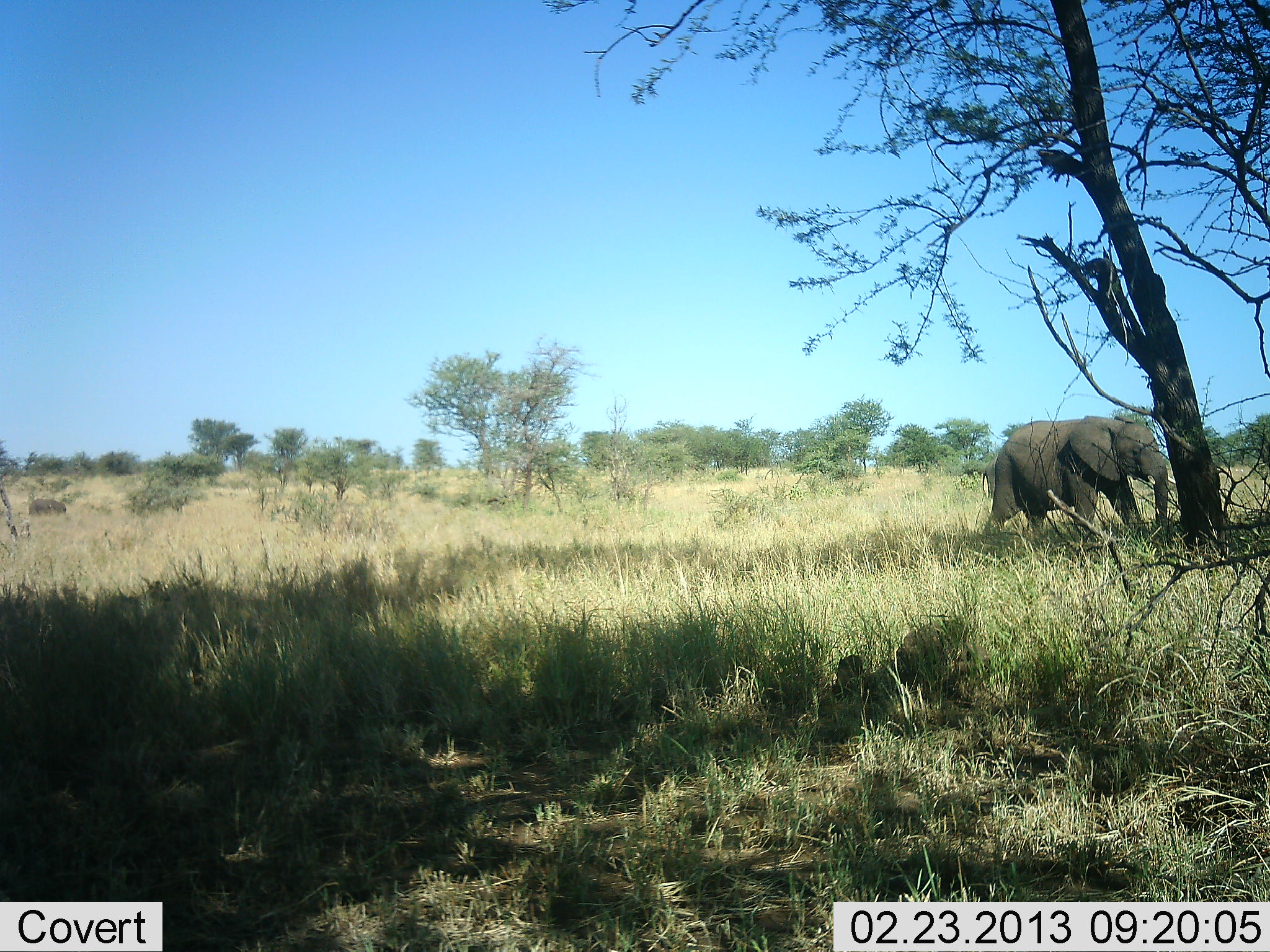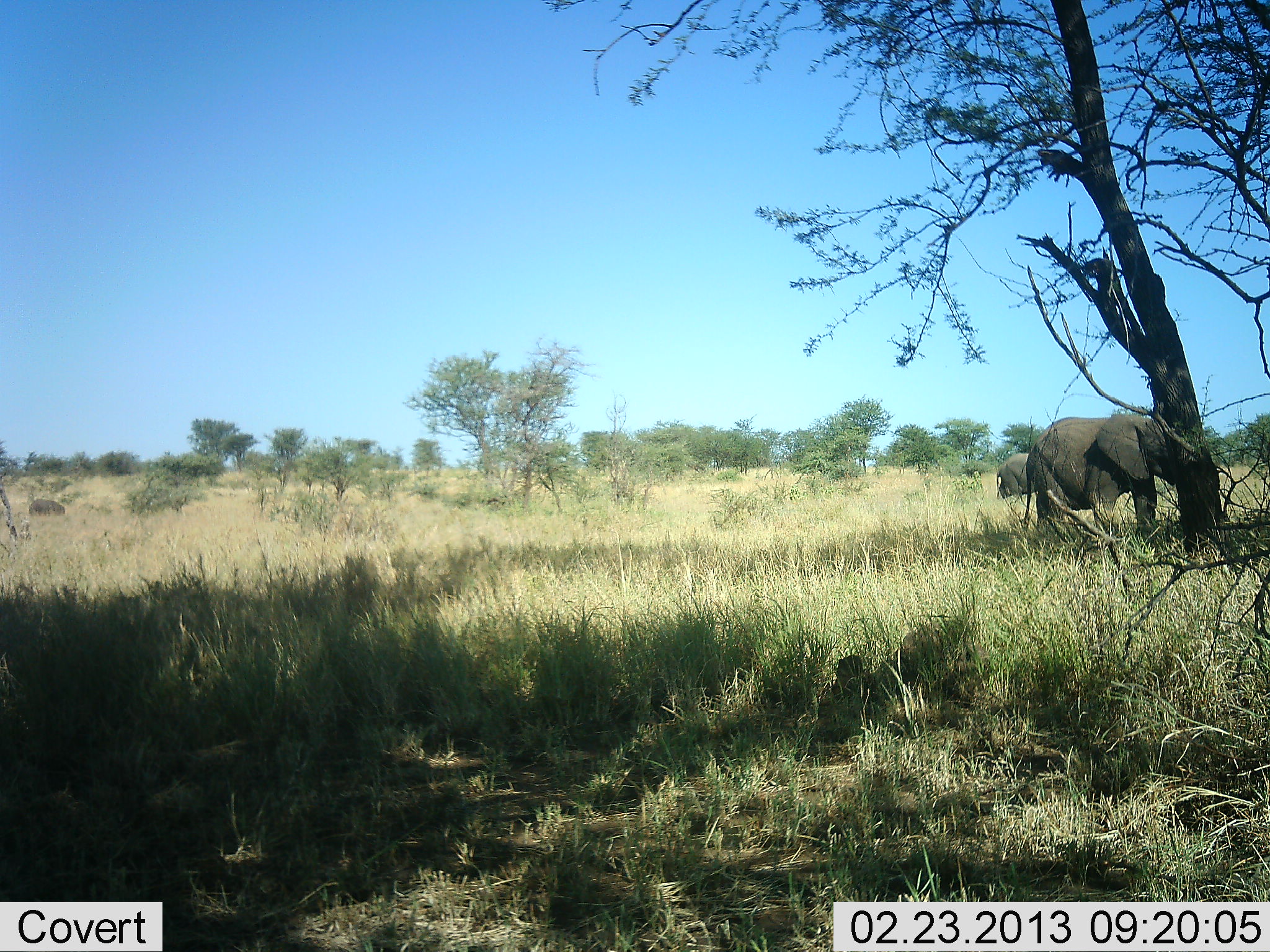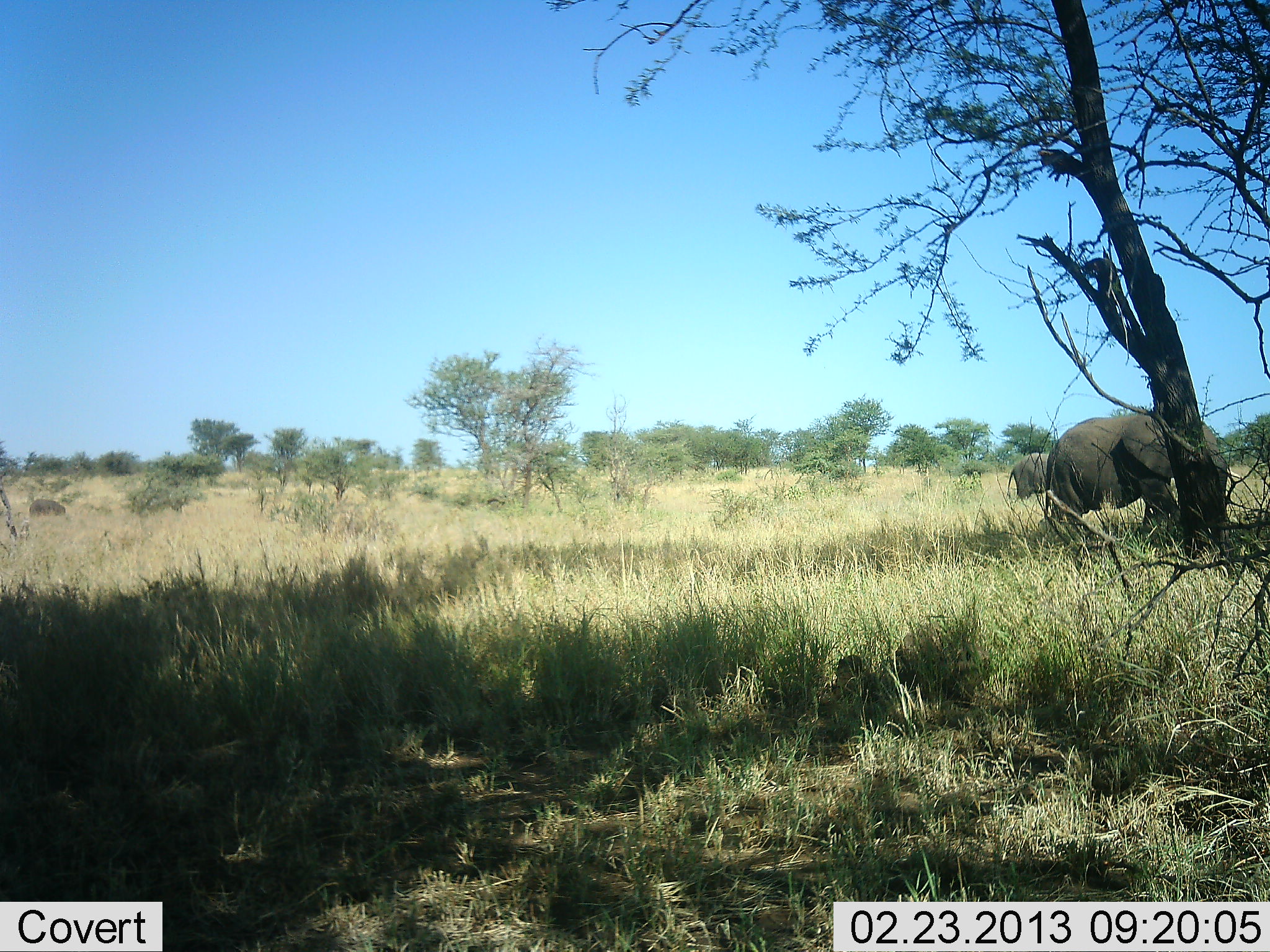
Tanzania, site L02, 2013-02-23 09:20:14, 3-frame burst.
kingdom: Animalia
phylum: Chordata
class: Mammalia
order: Proboscidea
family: Elephantidae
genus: Loxodonta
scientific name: Loxodonta africana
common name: african bush elephant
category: elephant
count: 2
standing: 13%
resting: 0%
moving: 96%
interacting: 0%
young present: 0%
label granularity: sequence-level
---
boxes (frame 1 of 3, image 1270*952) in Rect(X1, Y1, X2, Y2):
animal: Rect(980, 416, 1169, 546); Rect(982, 458, 1000, 500)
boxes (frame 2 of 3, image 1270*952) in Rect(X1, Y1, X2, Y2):
animal: Rect(1023, 414, 1176, 536); Rect(995, 453, 1037, 499)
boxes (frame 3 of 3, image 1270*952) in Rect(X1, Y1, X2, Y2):
animal: Rect(1045, 415, 1244, 539); Rect(1007, 453, 1049, 500)